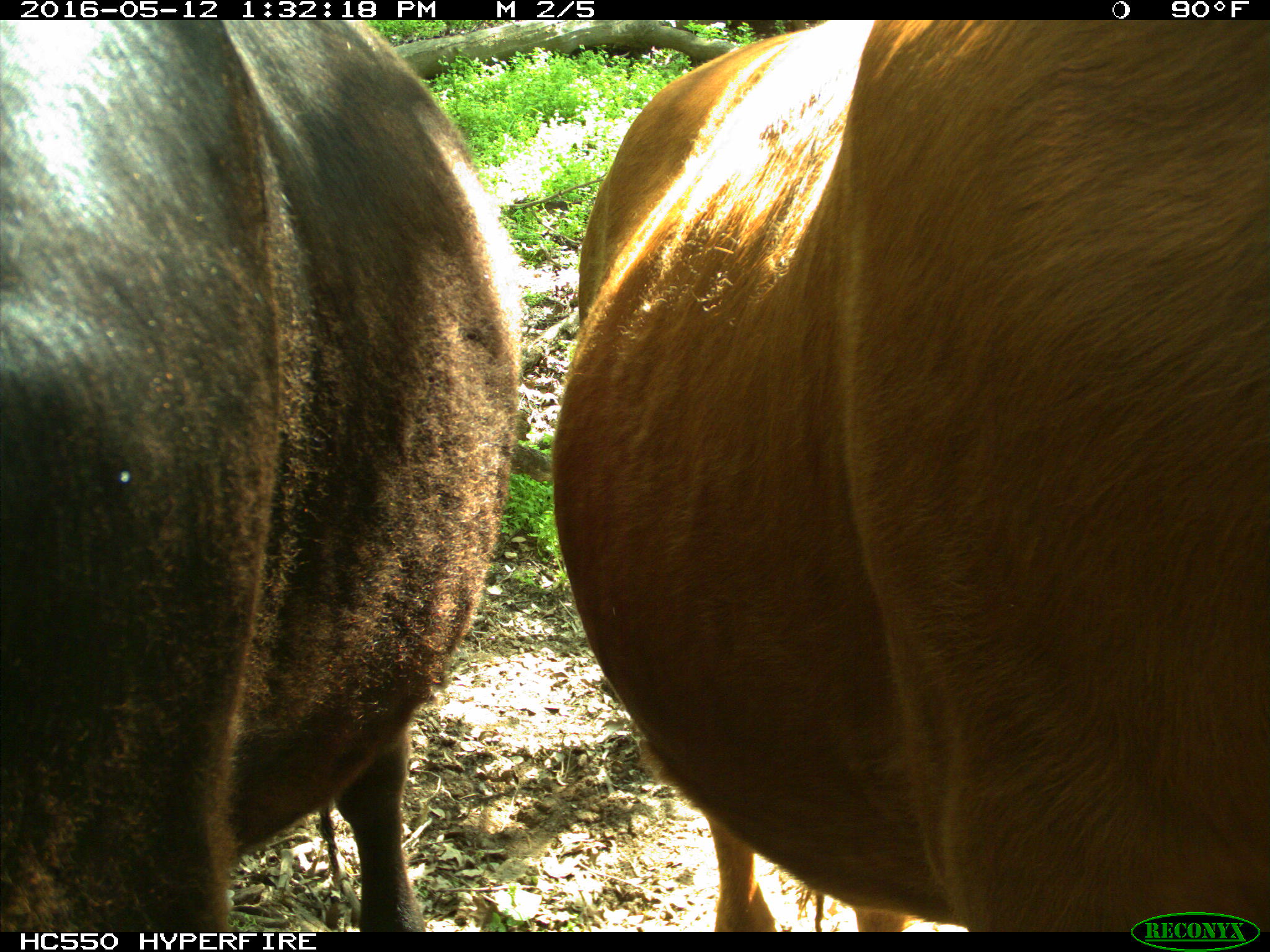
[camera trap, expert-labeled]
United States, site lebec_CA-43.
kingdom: Animalia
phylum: Chordata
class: Mammalia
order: Artiodactyla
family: Bovidae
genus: Bos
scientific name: Bos taurus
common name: domestic cow